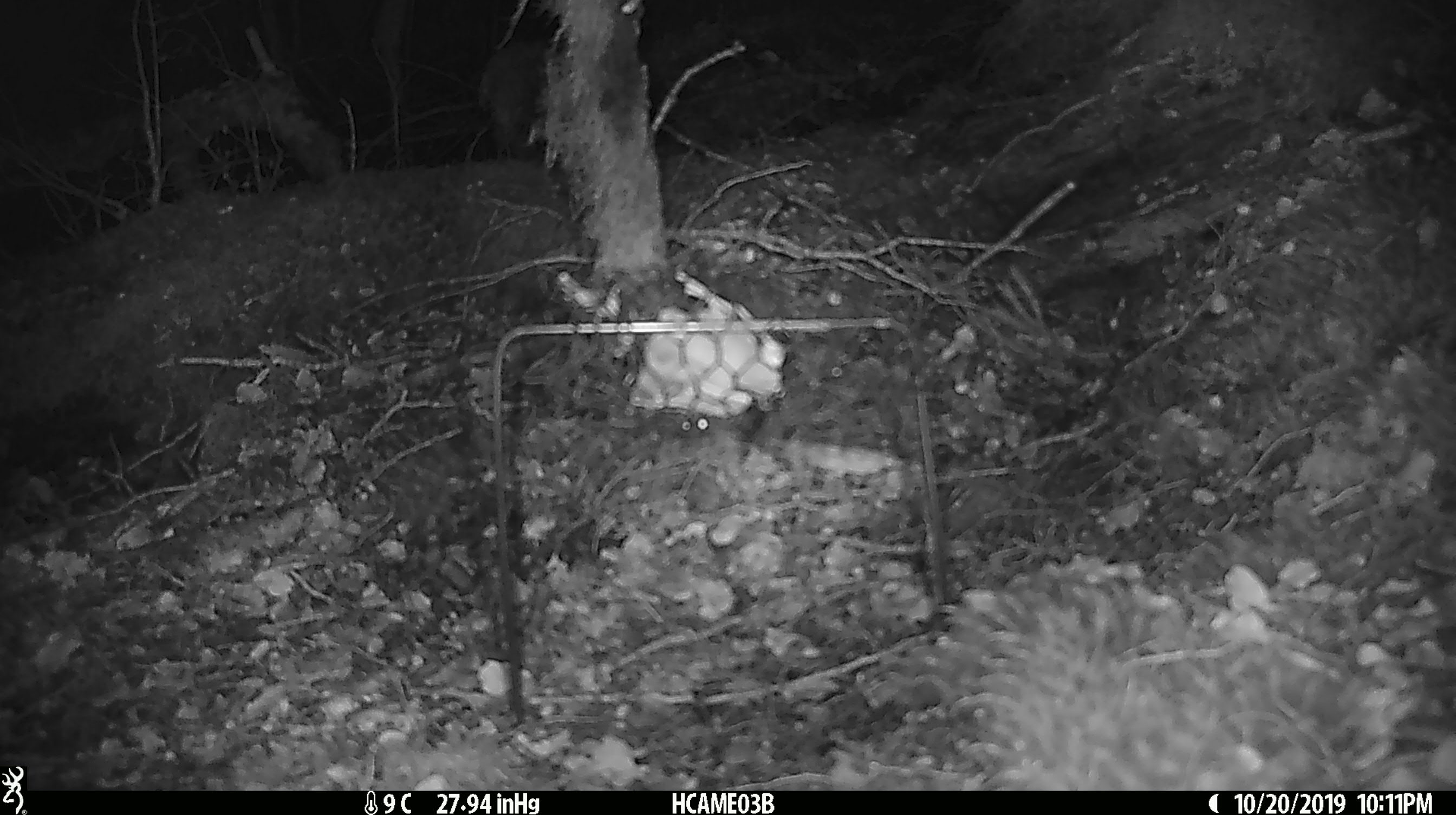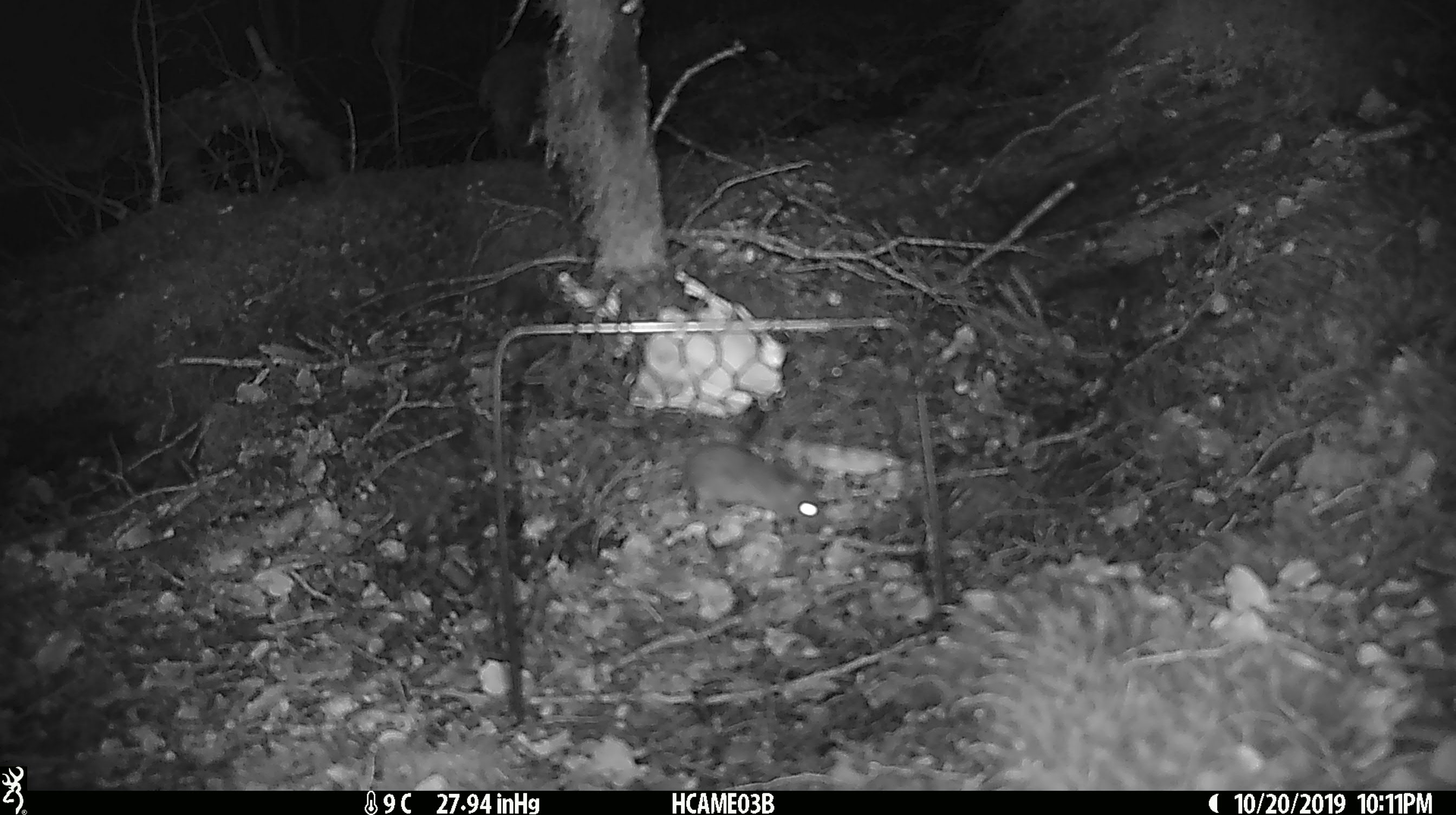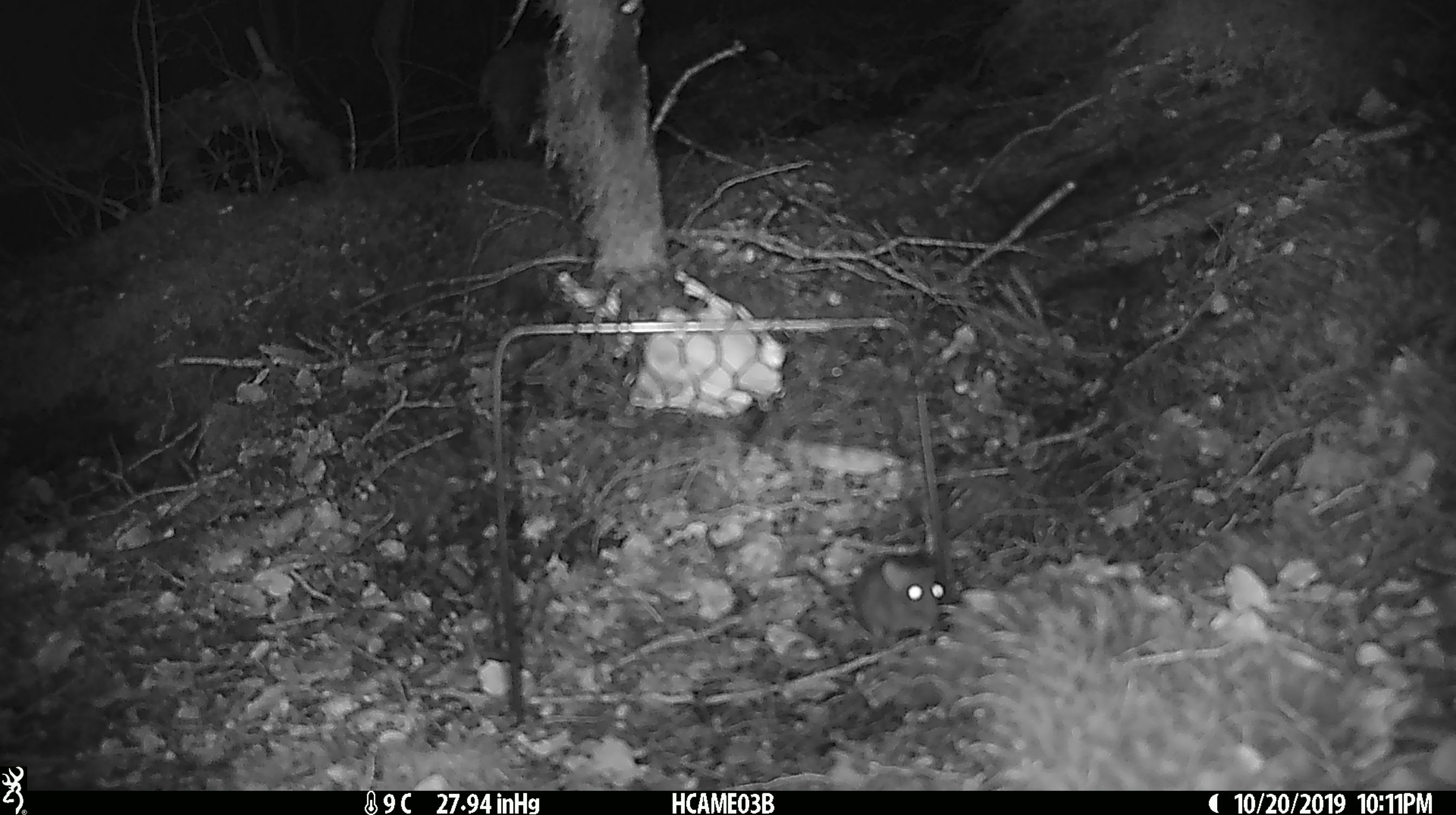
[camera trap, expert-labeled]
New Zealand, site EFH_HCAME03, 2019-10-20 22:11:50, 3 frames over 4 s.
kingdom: Animalia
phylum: Chordata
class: Mammalia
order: Rodentia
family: Muridae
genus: Mus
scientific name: Mus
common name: mouse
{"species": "mouse (Mus)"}